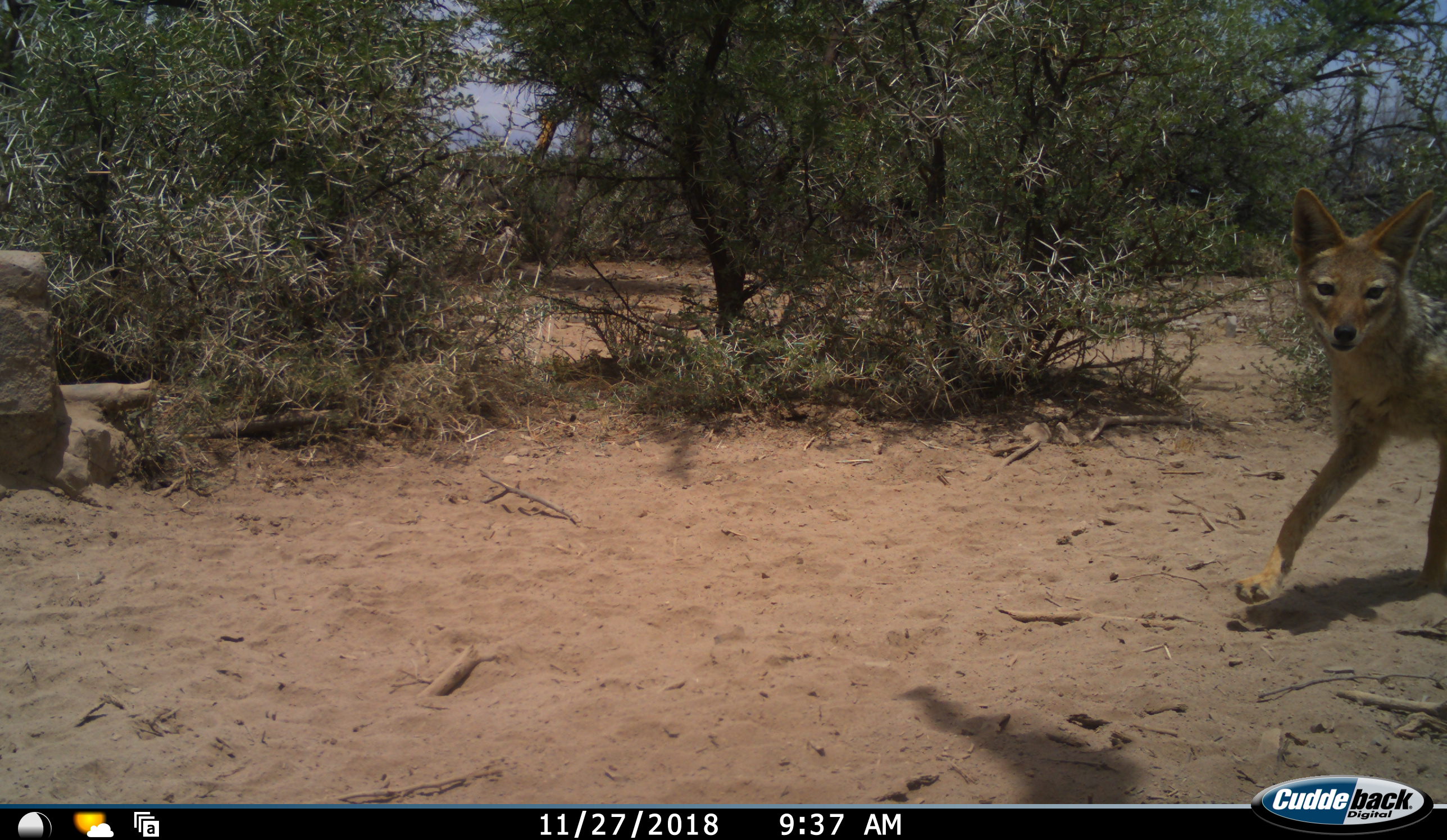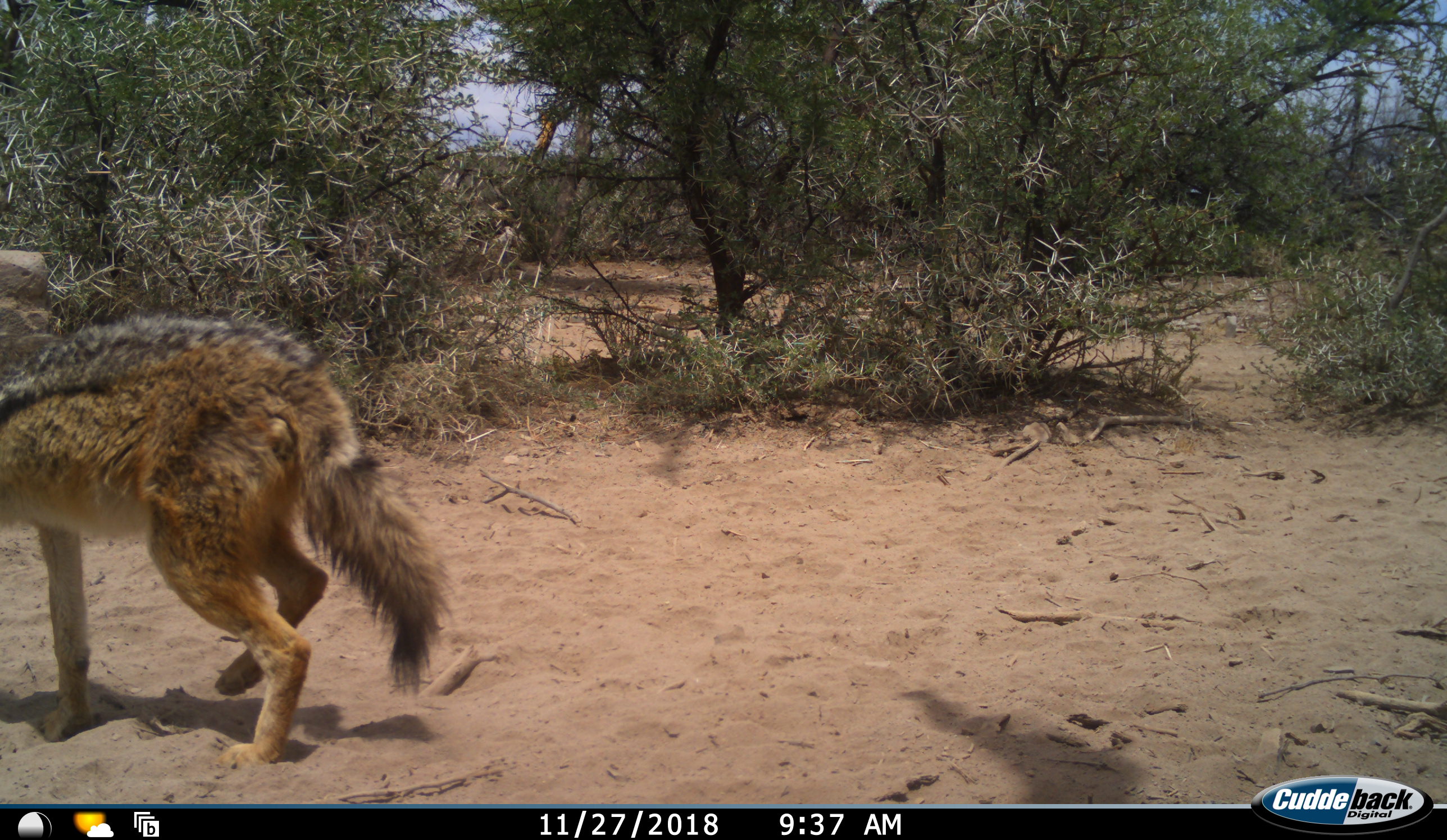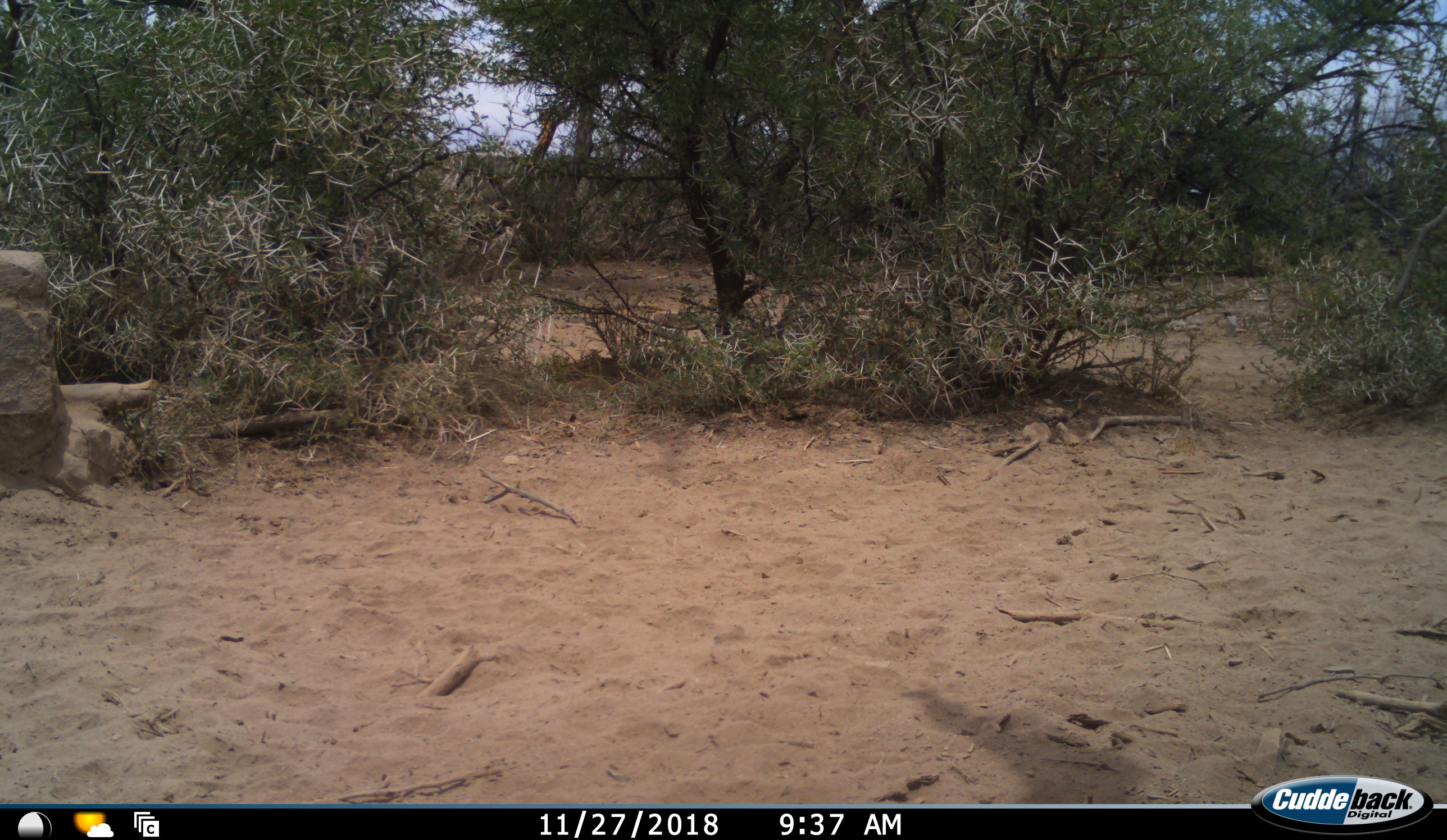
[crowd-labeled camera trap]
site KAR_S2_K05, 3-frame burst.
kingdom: Animalia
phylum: Chordata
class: Mammalia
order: Carnivora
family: Canidae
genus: Lupulella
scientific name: Lupulella mesomelas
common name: black-backed jackal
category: jackalblackbacked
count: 1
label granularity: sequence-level